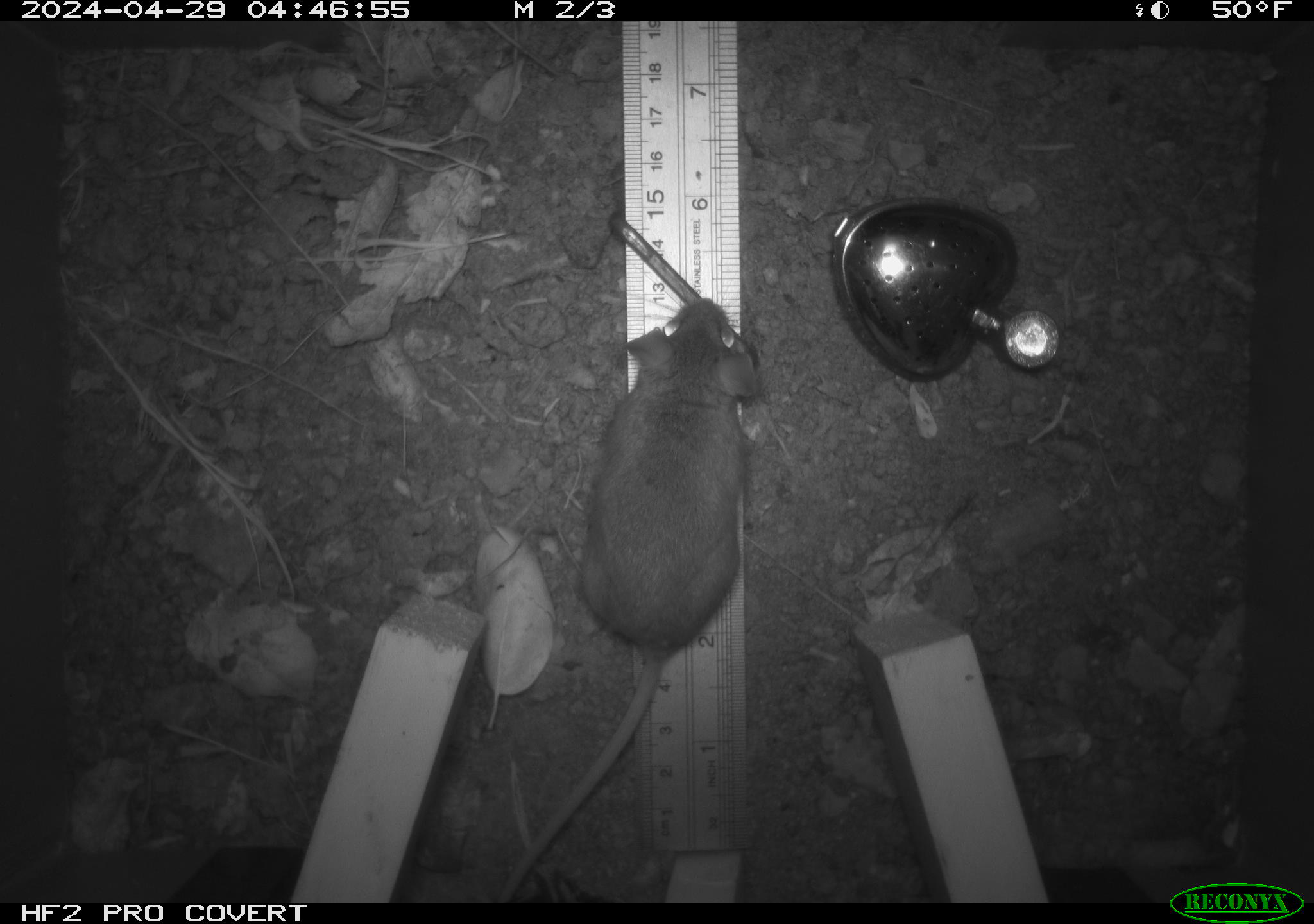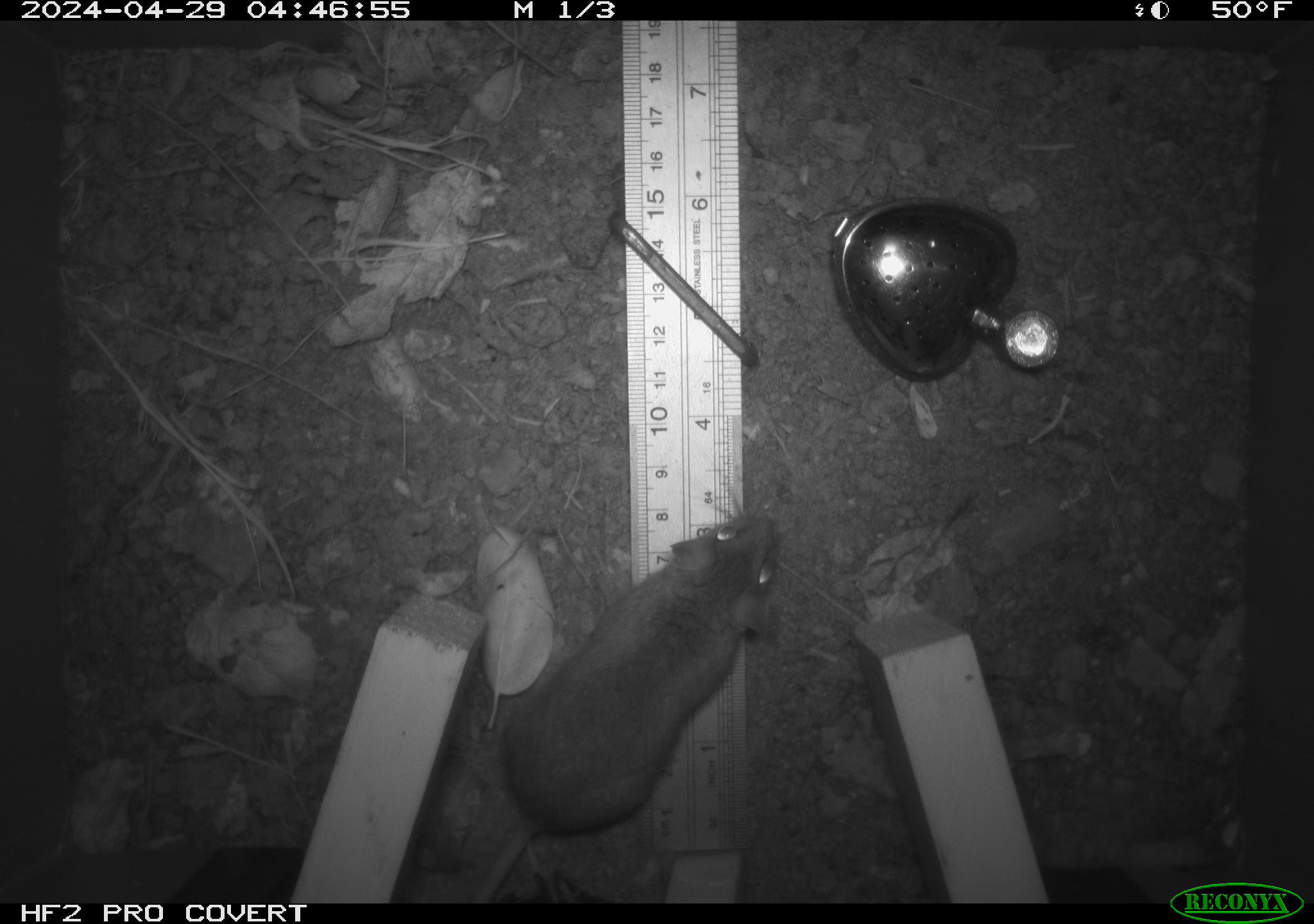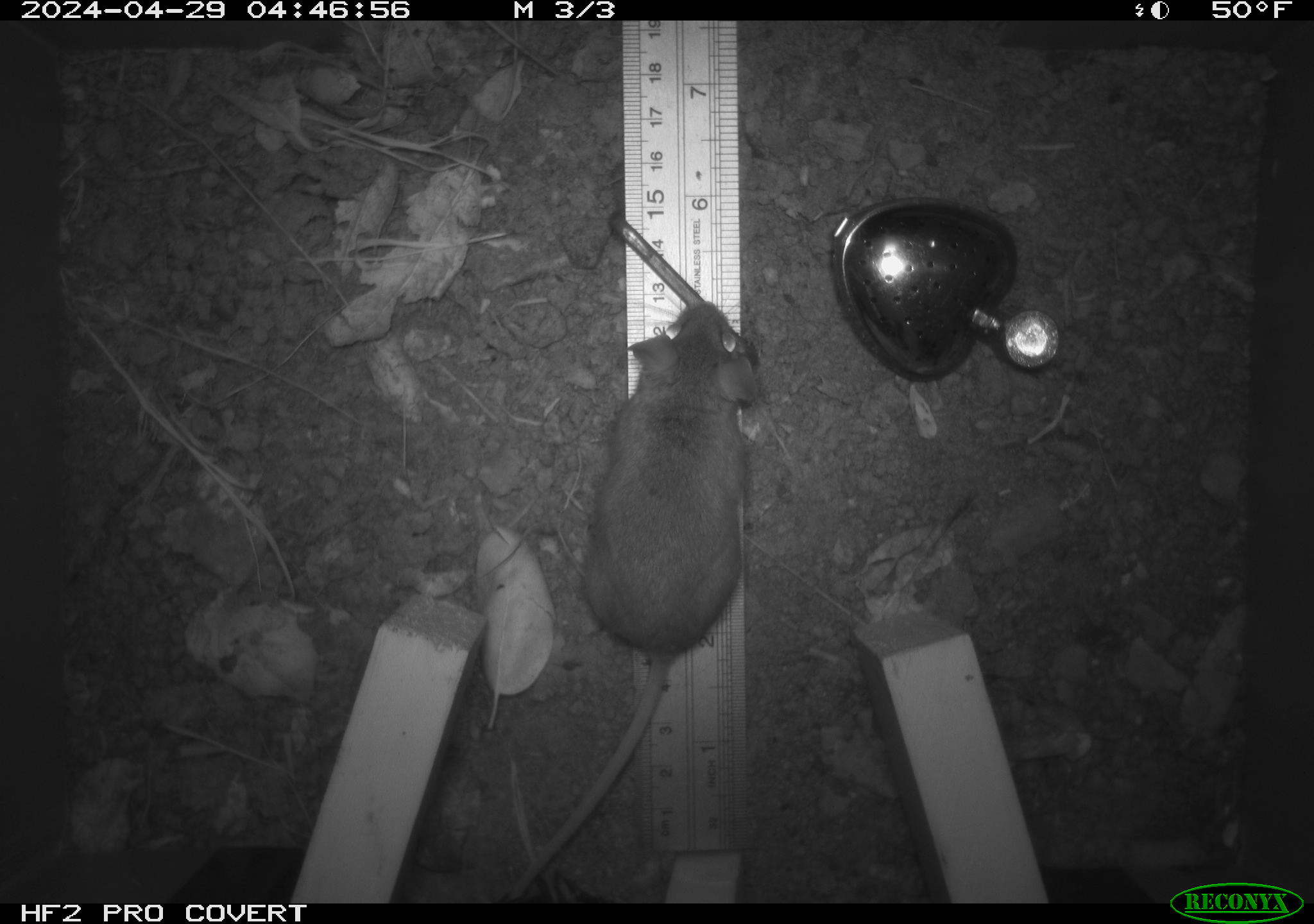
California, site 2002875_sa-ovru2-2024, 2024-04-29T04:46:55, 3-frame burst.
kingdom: Animalia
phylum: Chordata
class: Mammalia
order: Rodentia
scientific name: Rodentia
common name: rodent